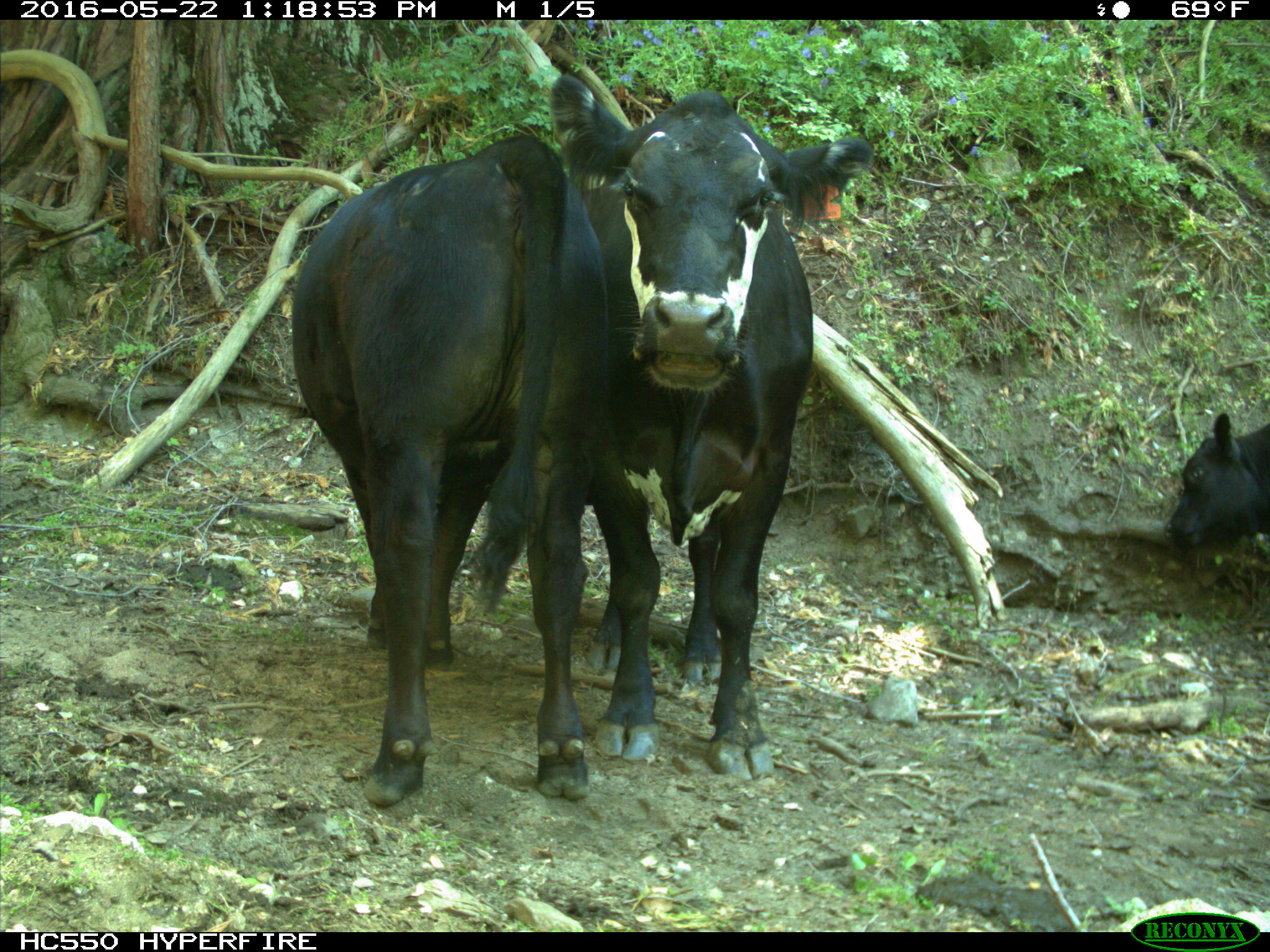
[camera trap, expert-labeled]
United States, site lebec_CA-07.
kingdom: Animalia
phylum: Chordata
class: Mammalia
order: Artiodactyla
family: Bovidae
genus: Bos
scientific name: Bos taurus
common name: domestic cow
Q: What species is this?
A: Bos taurus (domestic cow).